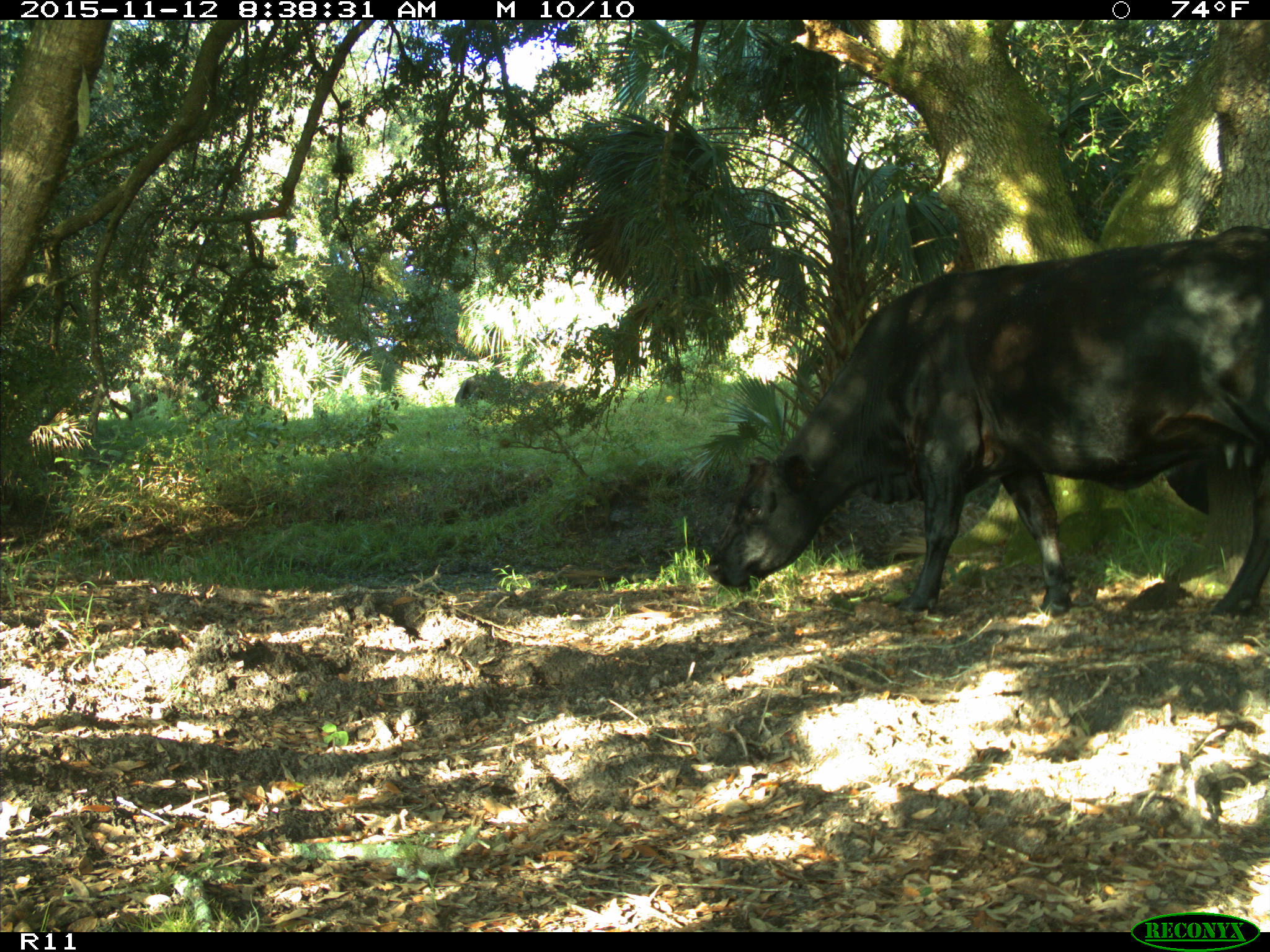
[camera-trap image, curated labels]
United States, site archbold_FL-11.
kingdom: Animalia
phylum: Chordata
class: Mammalia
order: Artiodactyla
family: Bovidae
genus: Bos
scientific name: Bos taurus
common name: domestic cow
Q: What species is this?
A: Bos taurus (domestic cow).